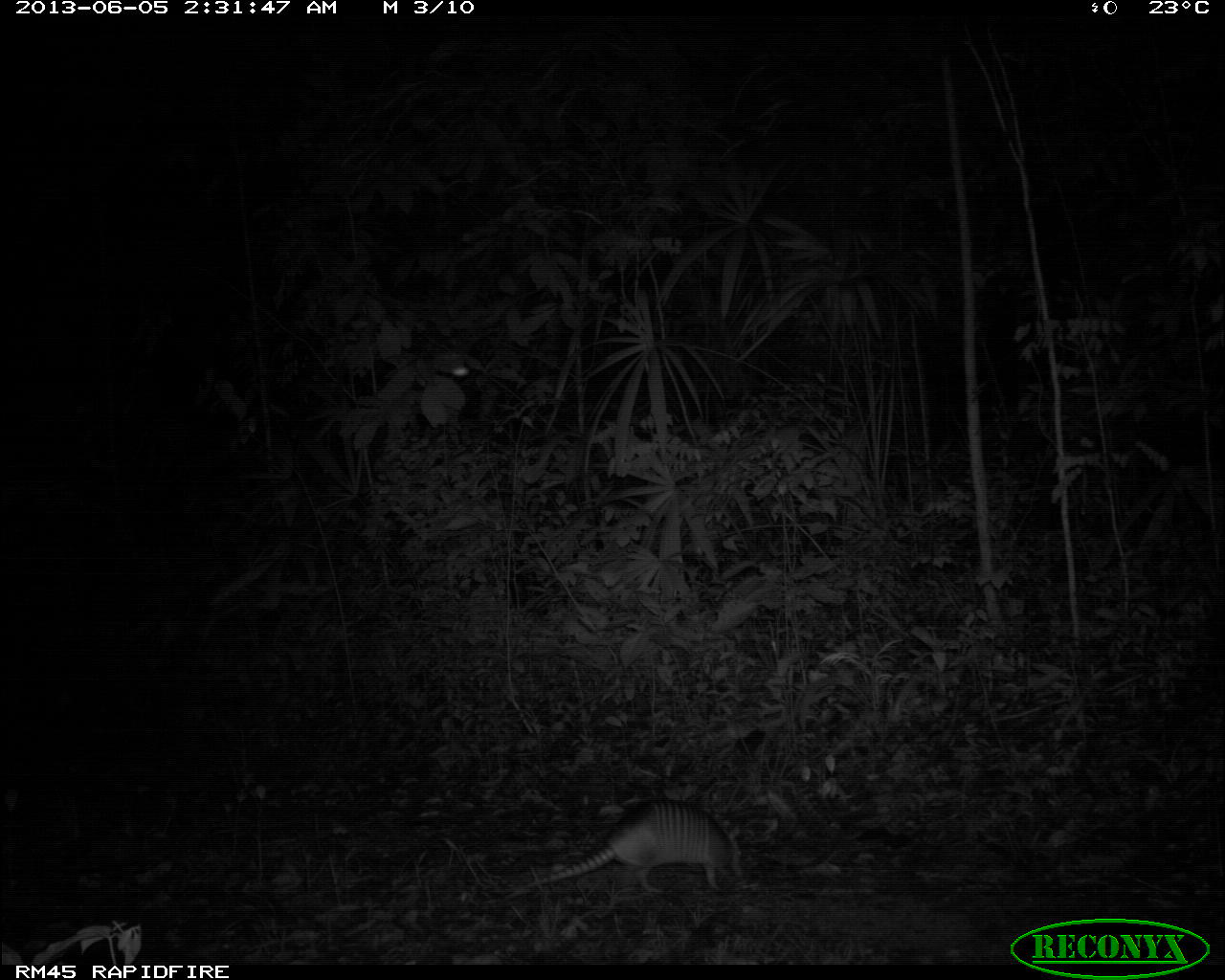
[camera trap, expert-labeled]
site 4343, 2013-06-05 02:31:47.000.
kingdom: Animalia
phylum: Chordata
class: Mammalia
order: Cingulata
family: Dasypodidae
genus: Dasypus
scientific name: Dasypus novemcinctus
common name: nine-banded armadillo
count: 1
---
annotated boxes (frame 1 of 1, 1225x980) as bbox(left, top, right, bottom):
dasypus novemcinctus: bbox(502, 795, 744, 902)